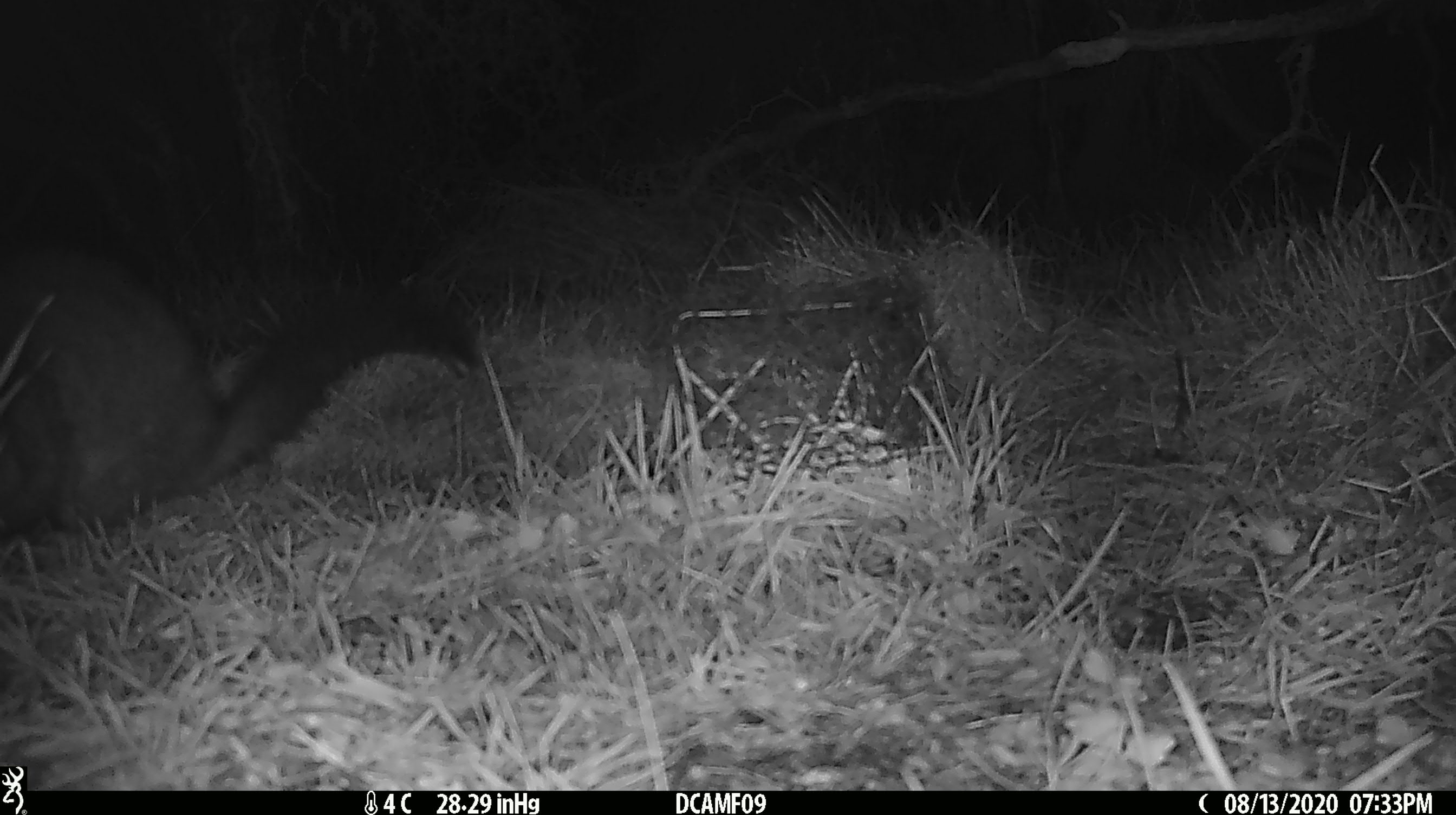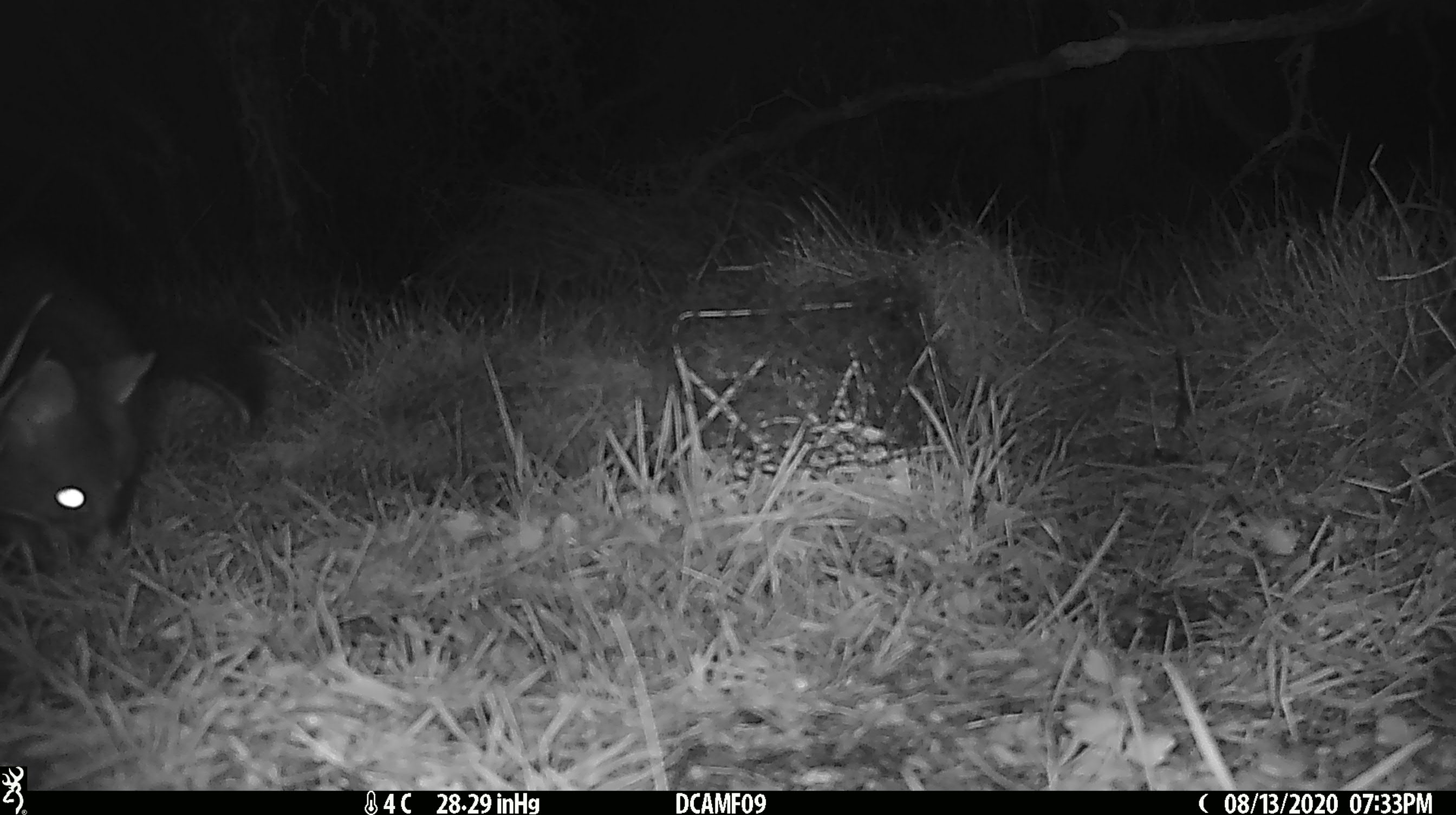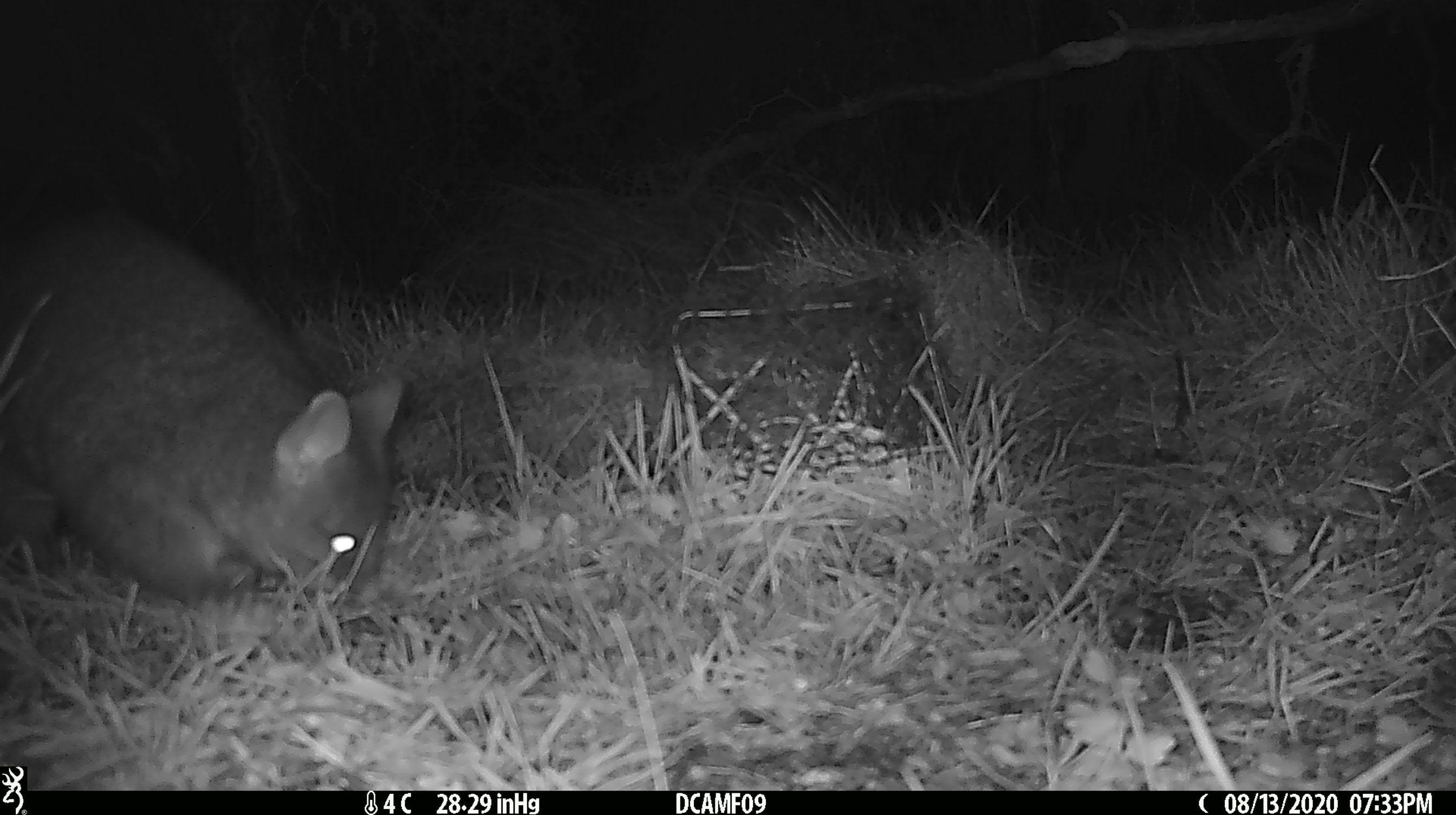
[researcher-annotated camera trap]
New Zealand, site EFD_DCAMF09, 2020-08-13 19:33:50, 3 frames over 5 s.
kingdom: Animalia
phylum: Chordata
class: Mammalia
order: Diprotodontia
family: Phalangeridae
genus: Trichosurus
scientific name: Trichosurus vulpecula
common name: common brushtail possum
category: possum